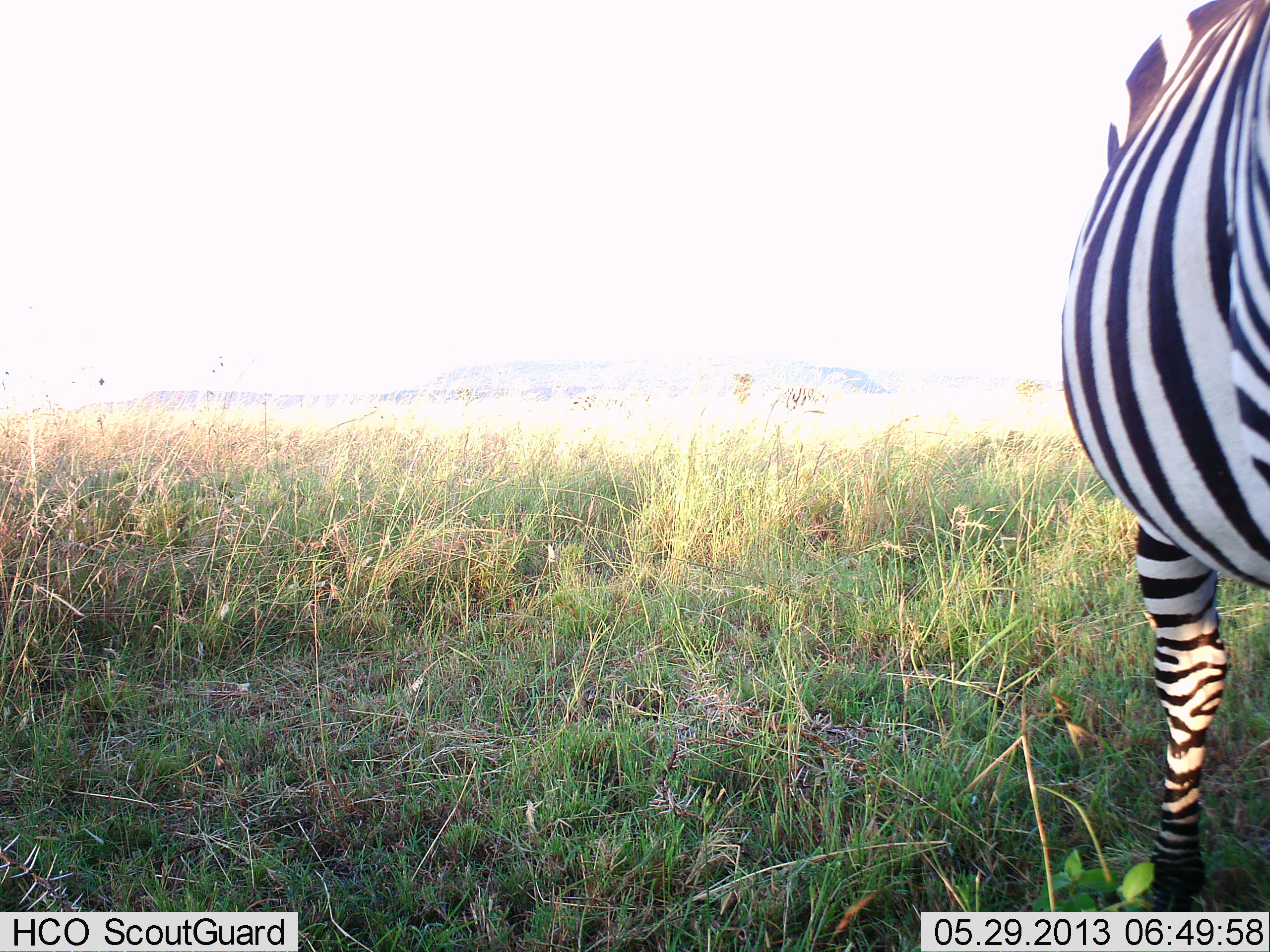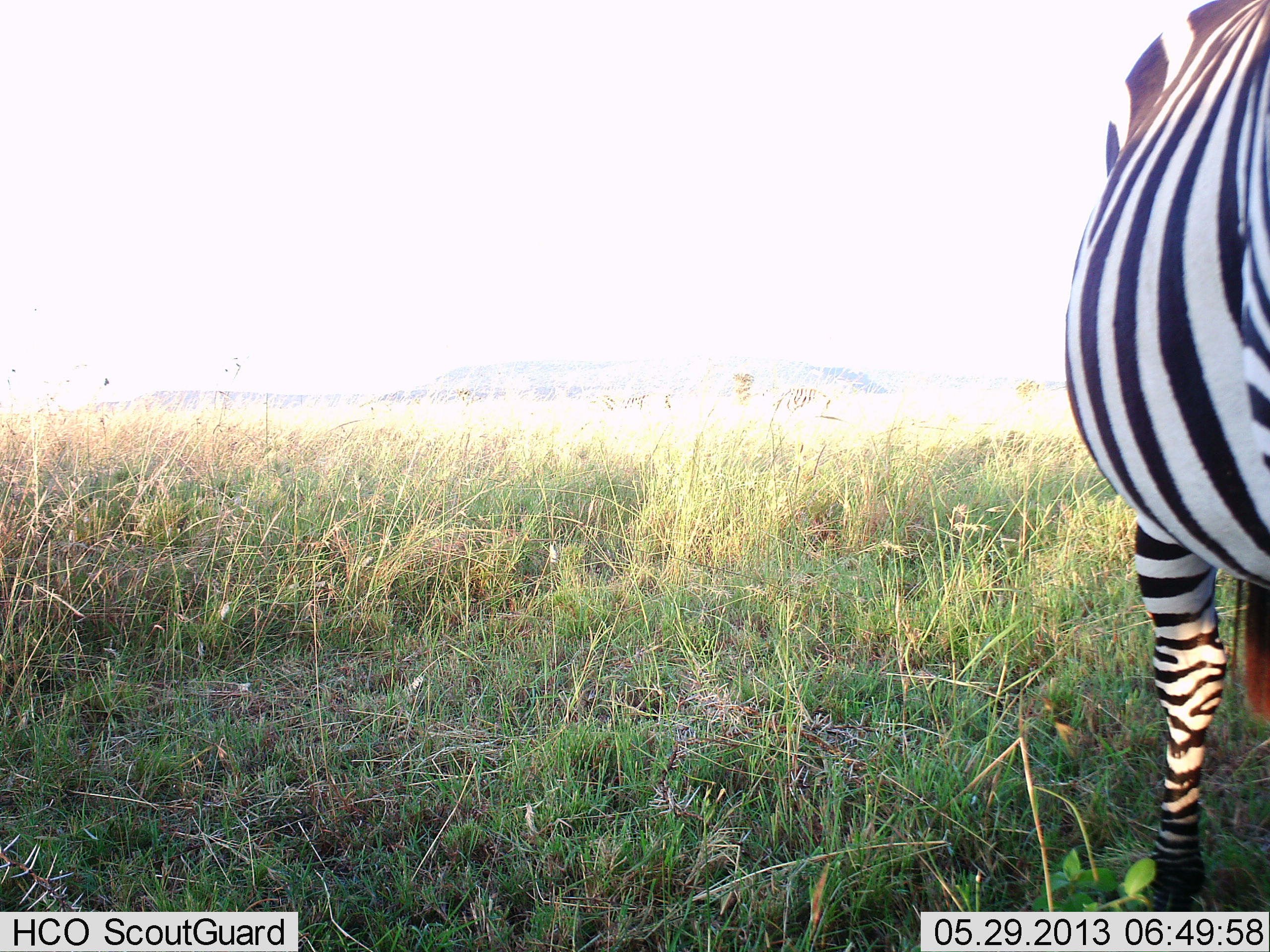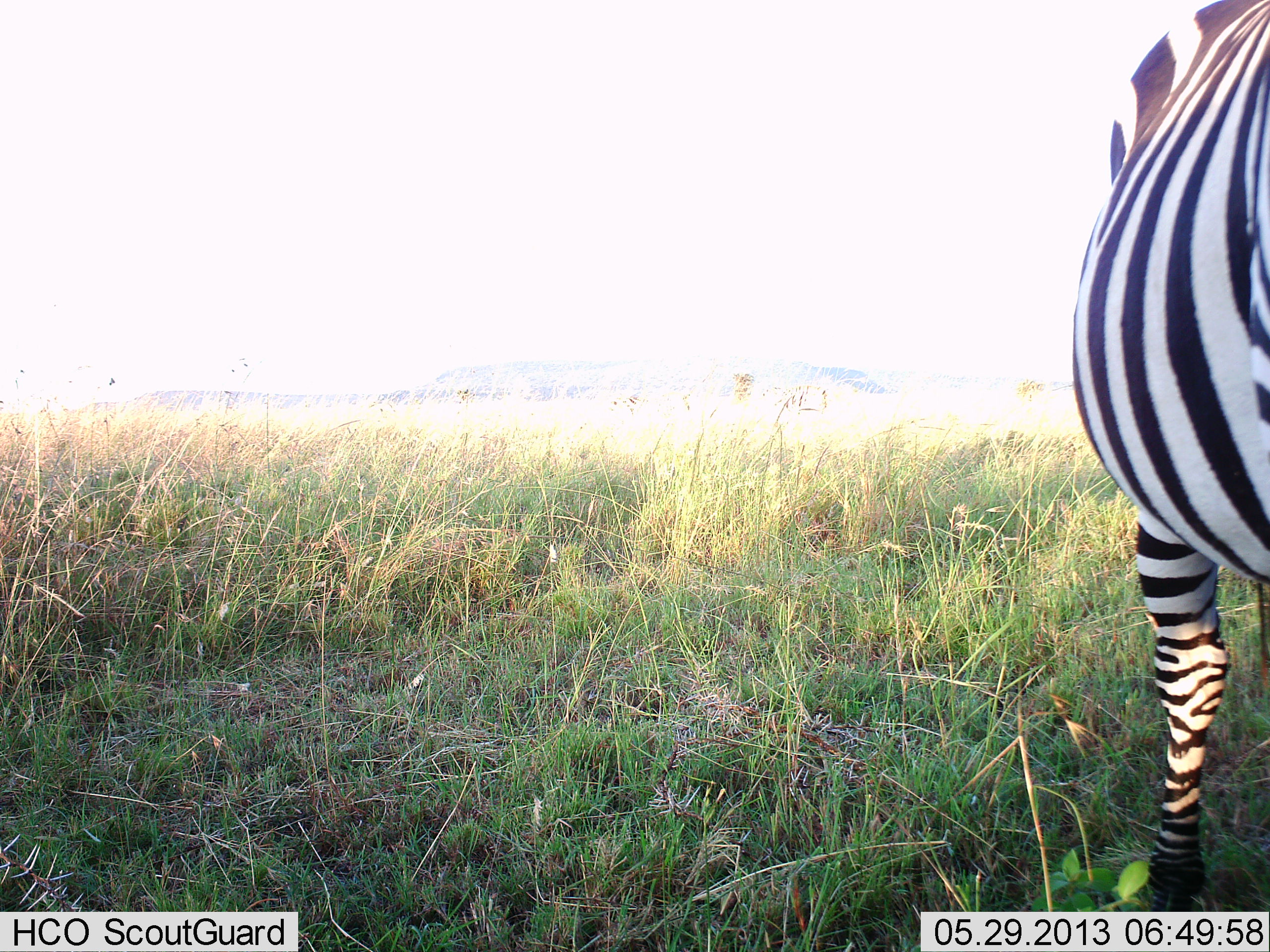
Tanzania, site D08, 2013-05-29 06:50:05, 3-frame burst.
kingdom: Animalia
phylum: Chordata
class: Mammalia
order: Perissodactyla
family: Equidae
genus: Equus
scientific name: Equus quagga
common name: plains zebra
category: zebra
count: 1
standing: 100%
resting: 0%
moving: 0%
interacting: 0%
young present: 0%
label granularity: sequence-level